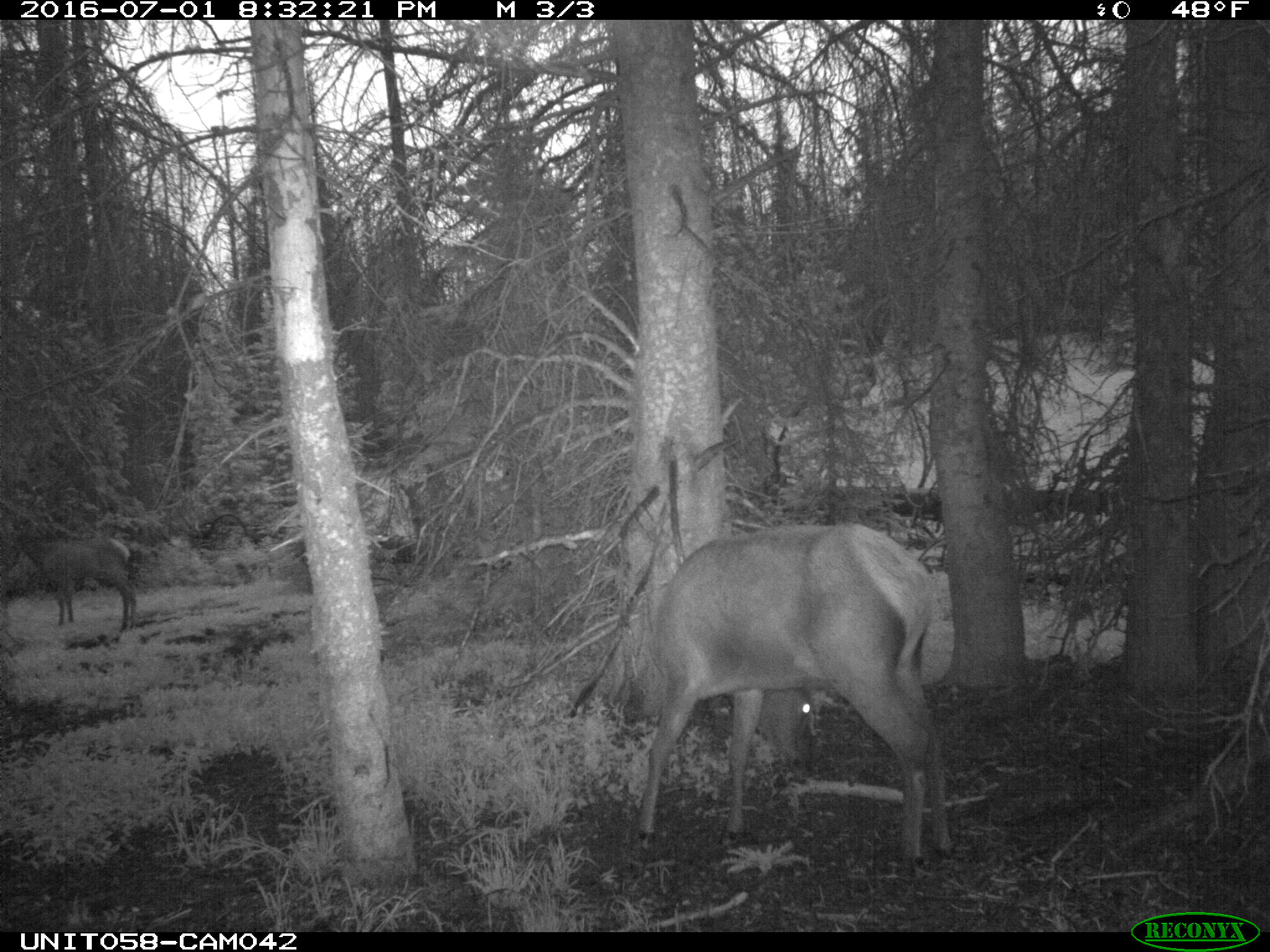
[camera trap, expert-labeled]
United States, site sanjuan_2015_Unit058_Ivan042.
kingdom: Animalia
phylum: Chordata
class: Mammalia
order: Artiodactyla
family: Cervidae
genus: Cervus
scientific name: Cervus elaphus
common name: red deer